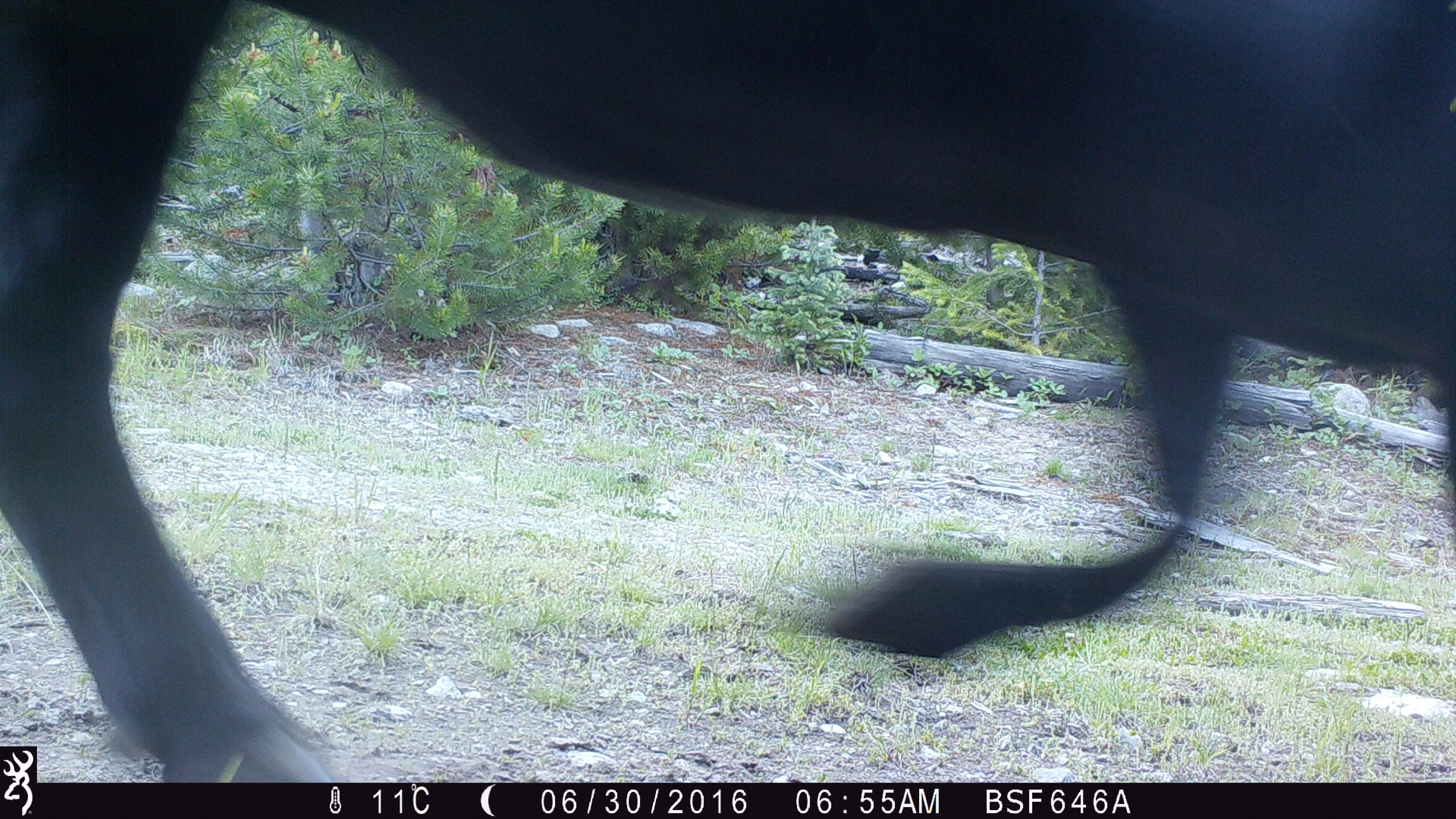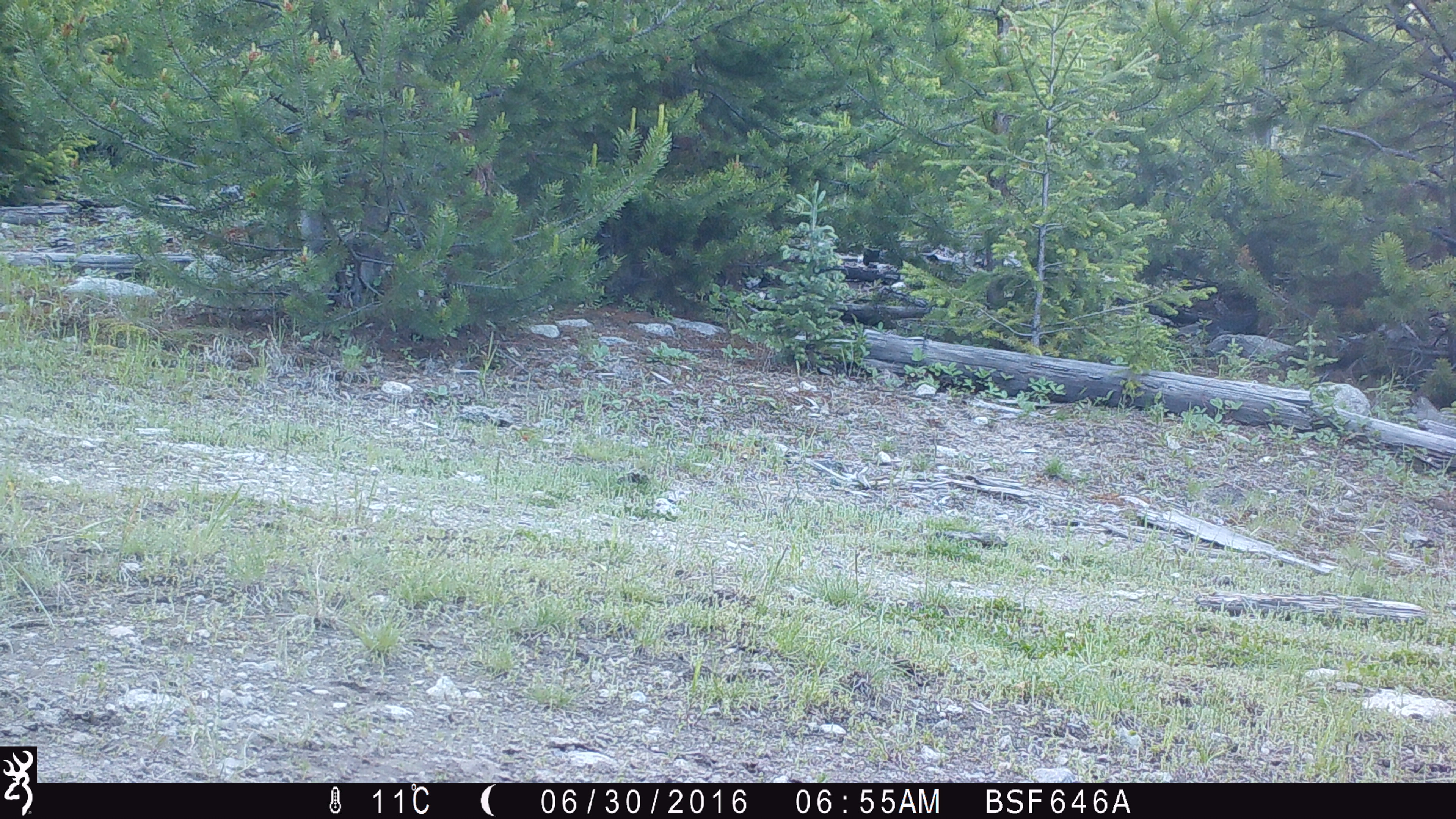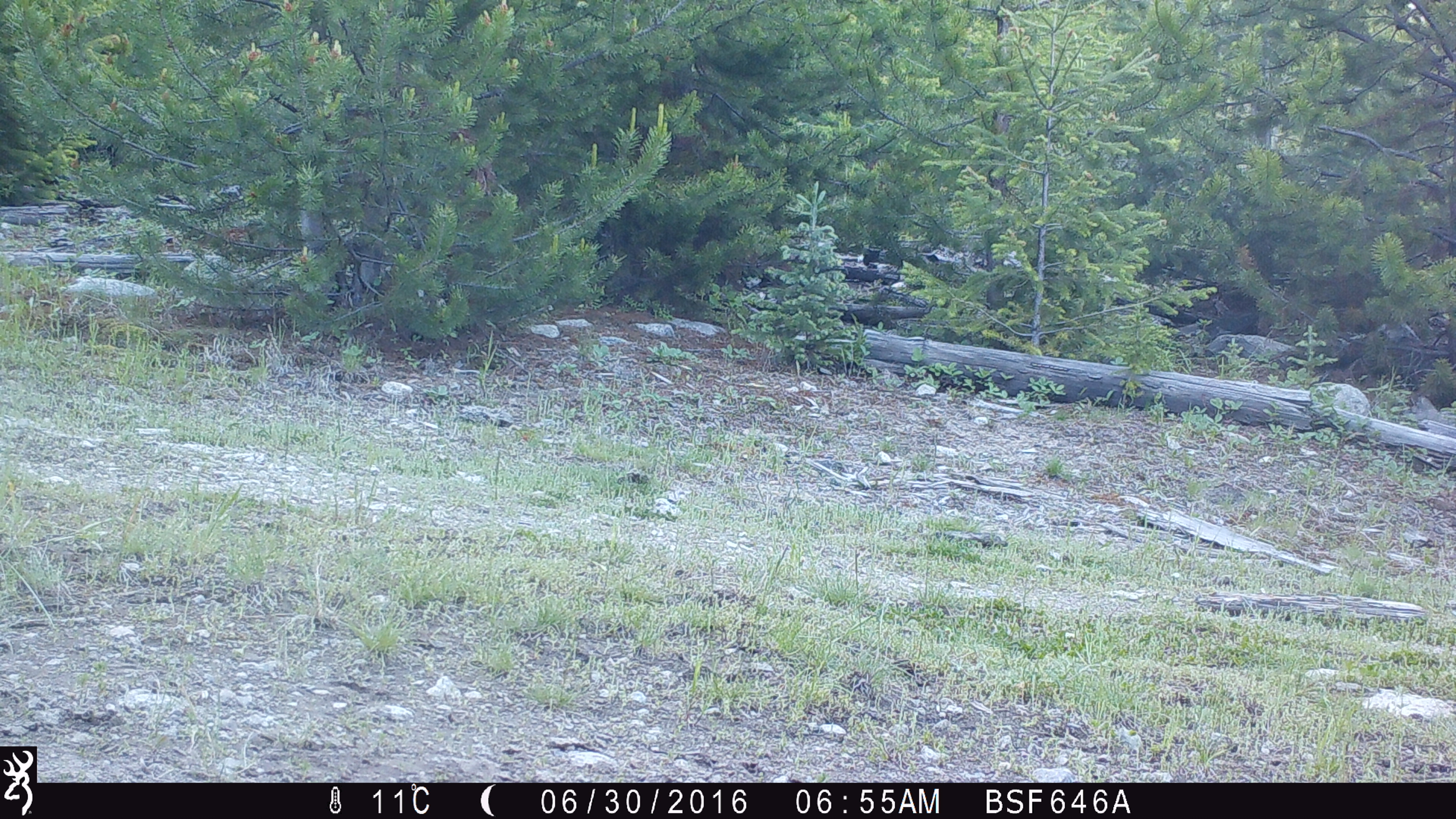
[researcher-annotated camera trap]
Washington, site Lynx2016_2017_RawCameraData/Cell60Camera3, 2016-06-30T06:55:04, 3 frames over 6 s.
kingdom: Animalia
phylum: Chordata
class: Mammalia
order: Artiodactyla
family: Bovidae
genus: Bos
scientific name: Bos taurus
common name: domestic cattle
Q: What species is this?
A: Domestic cattle (Bos taurus).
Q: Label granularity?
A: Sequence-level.